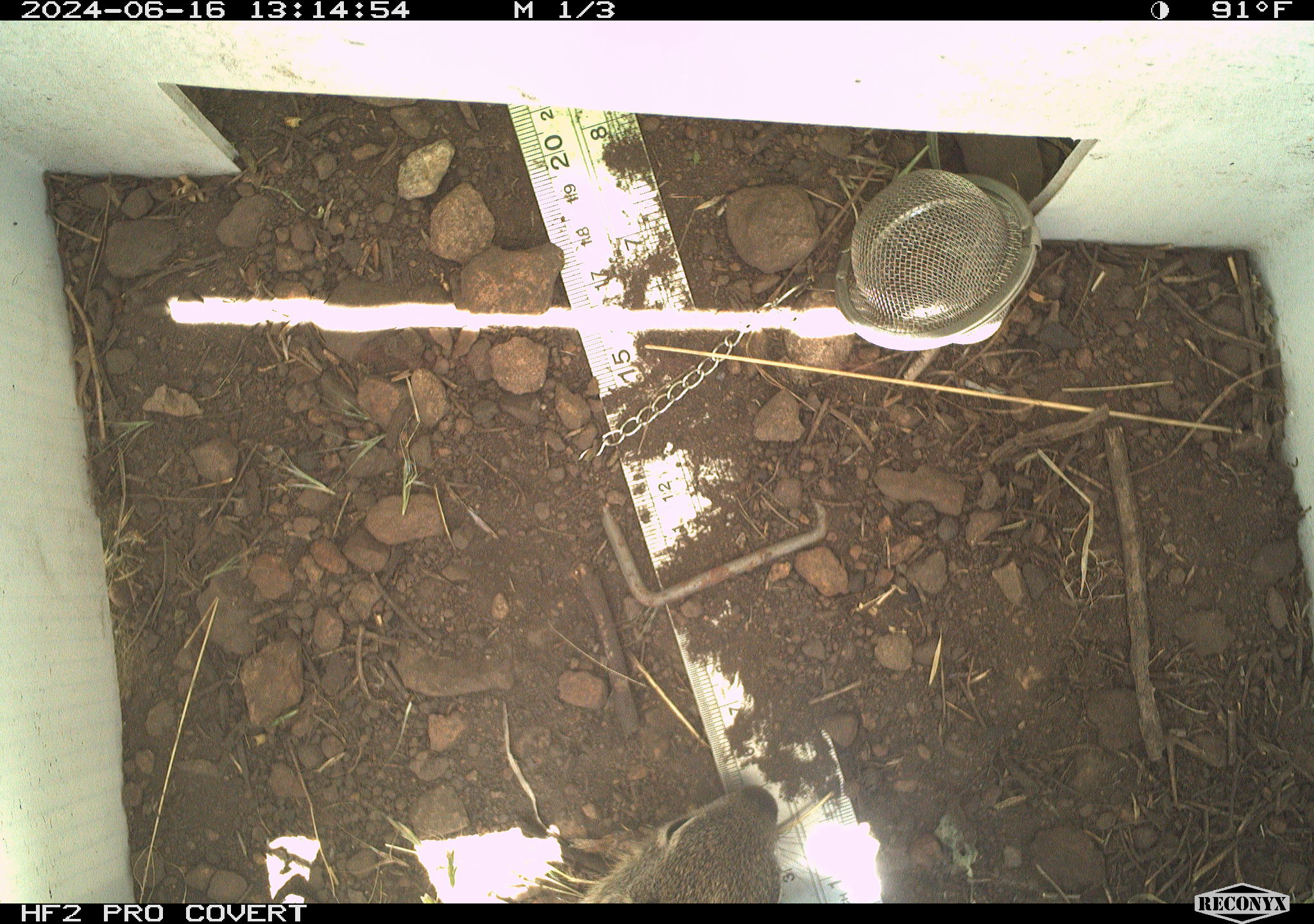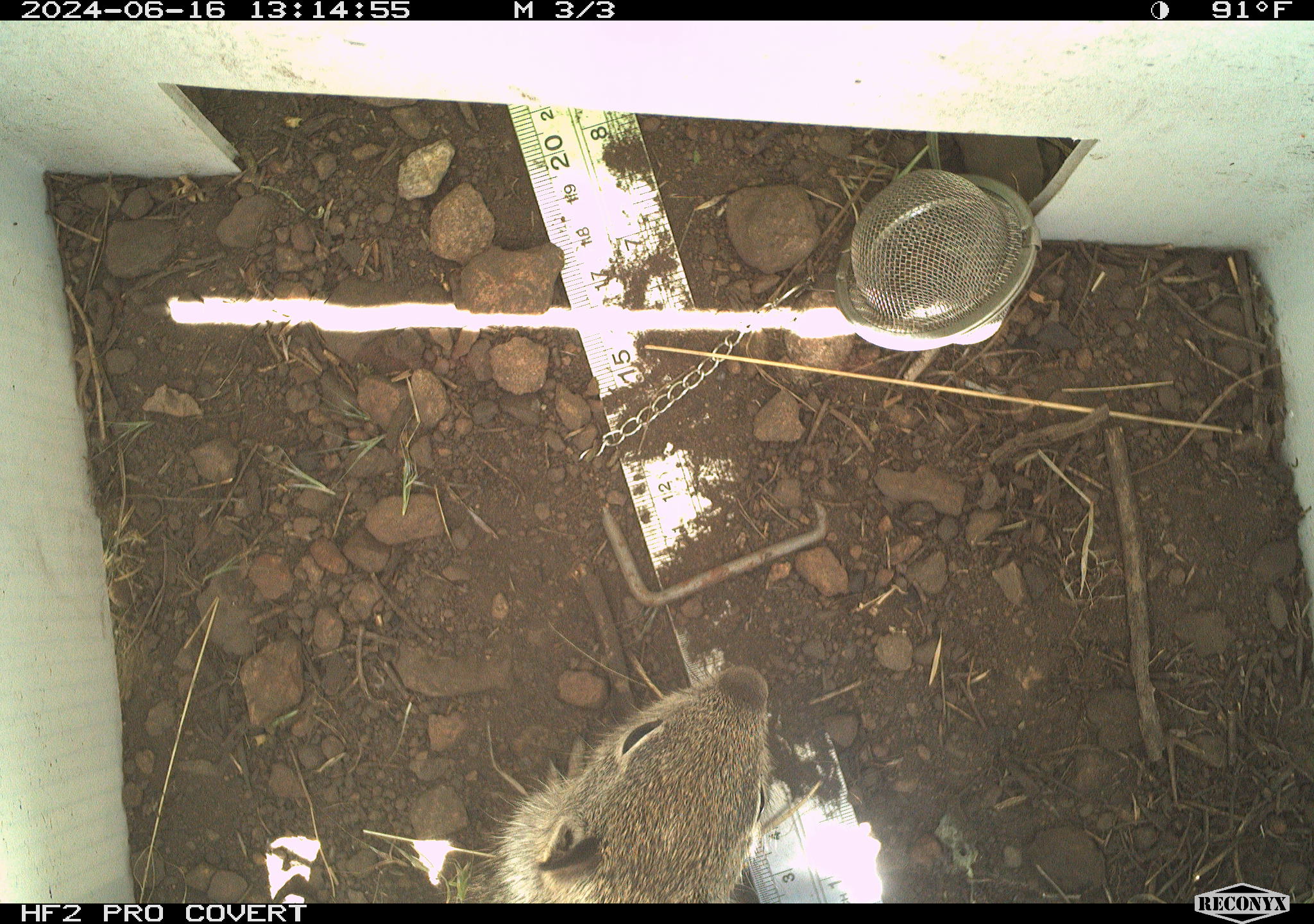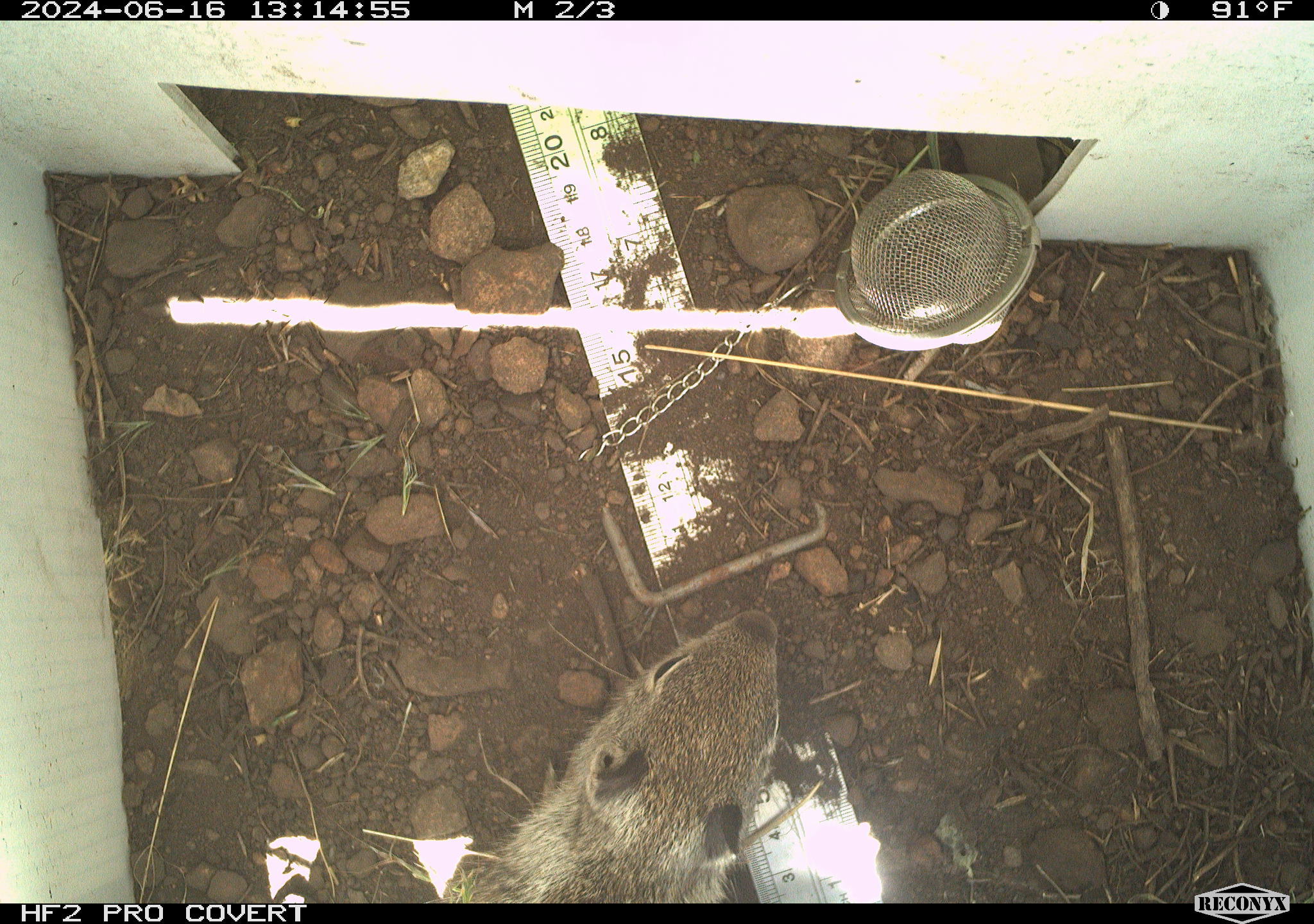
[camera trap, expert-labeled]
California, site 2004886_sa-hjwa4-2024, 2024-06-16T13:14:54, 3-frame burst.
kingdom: Animalia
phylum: Chordata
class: Mammalia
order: Rodentia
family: Sciuridae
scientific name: Sciuridae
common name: squirrels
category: sciuridae family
Sciuridae family (squirrels) (Sciuridae).